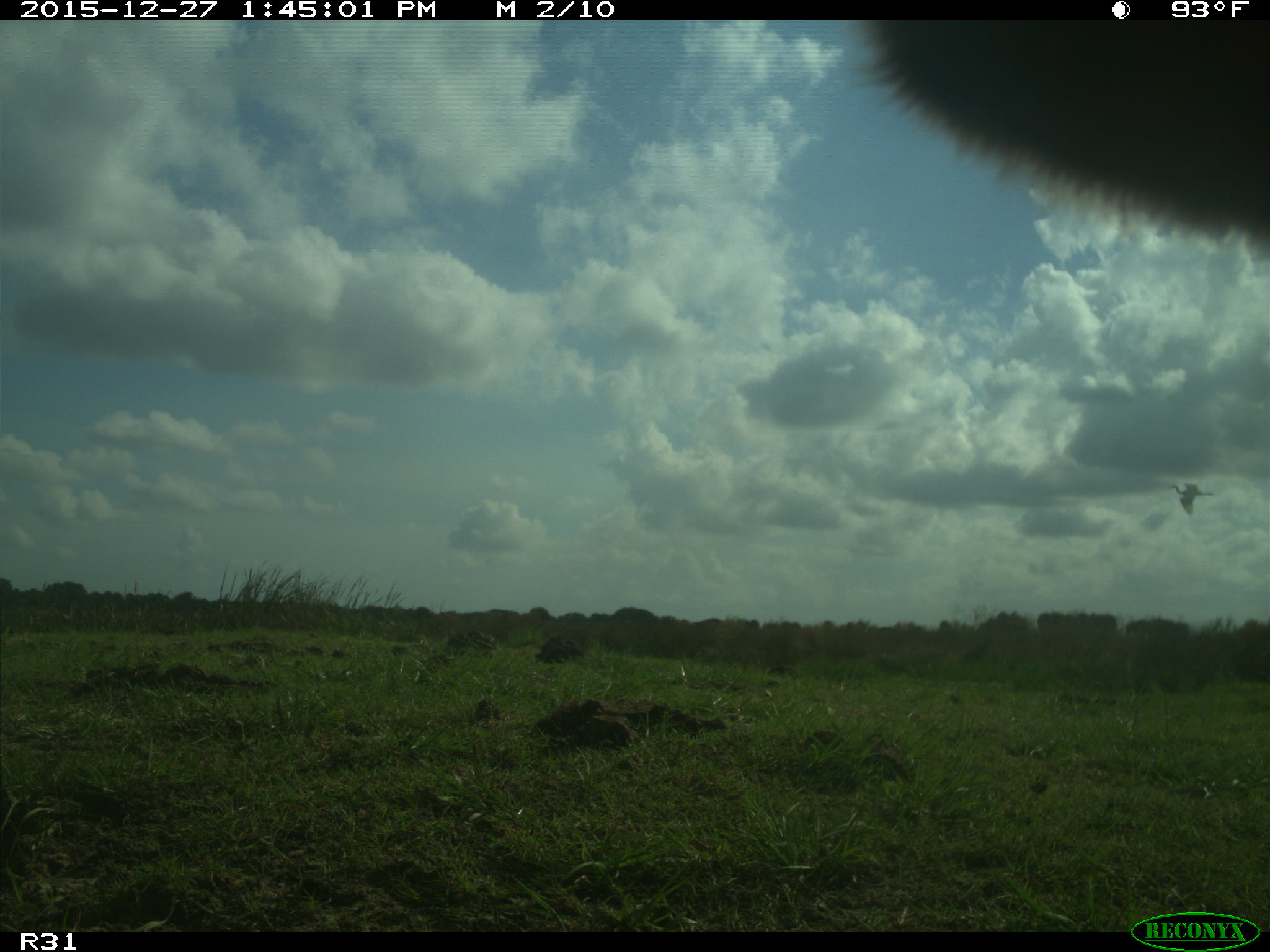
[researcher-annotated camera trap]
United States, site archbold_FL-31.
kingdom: Animalia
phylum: Chordata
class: Mammalia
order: Artiodactyla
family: Bovidae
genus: Bos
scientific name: Bos taurus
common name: domestic cow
Bos taurus (domestic cow).